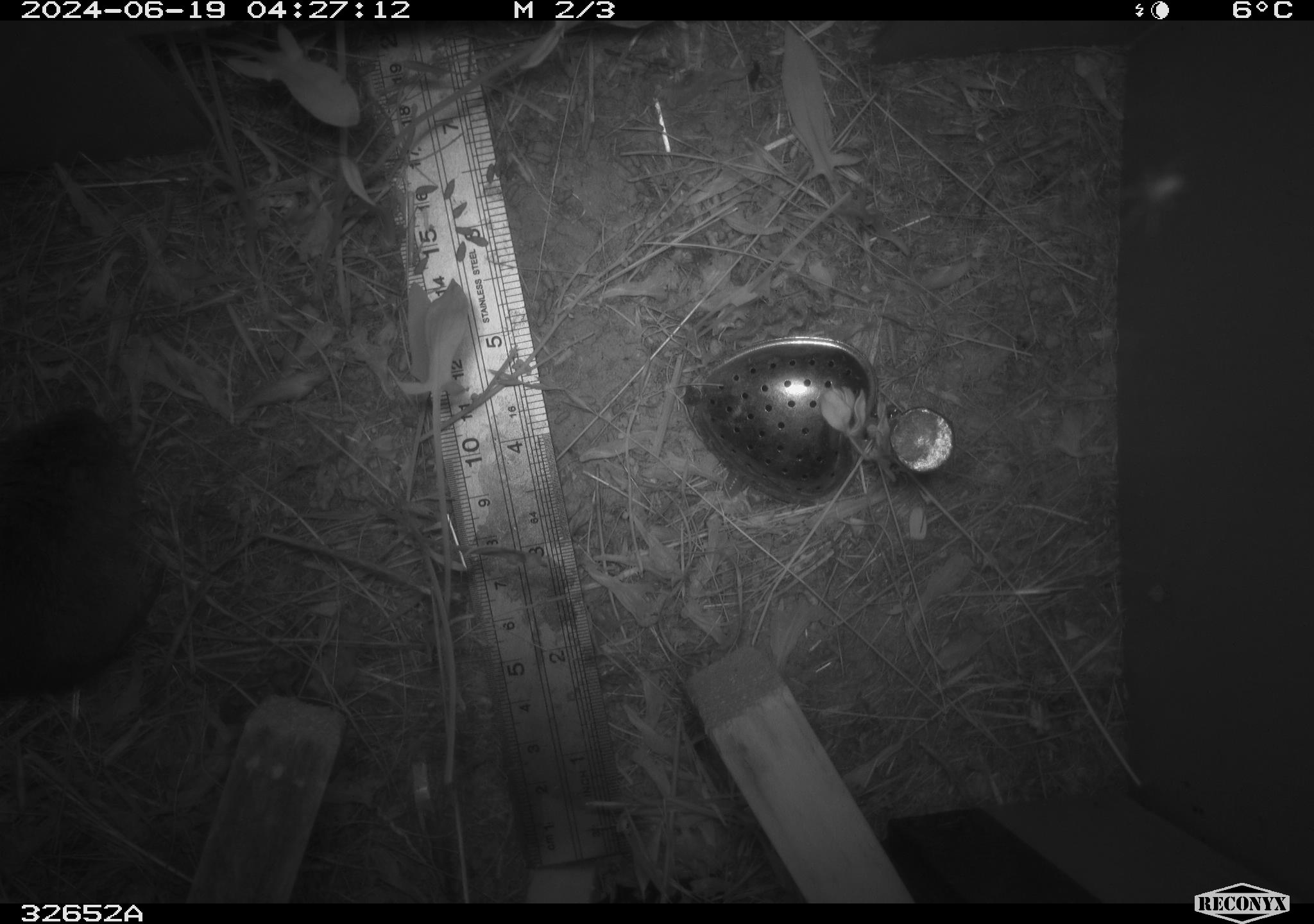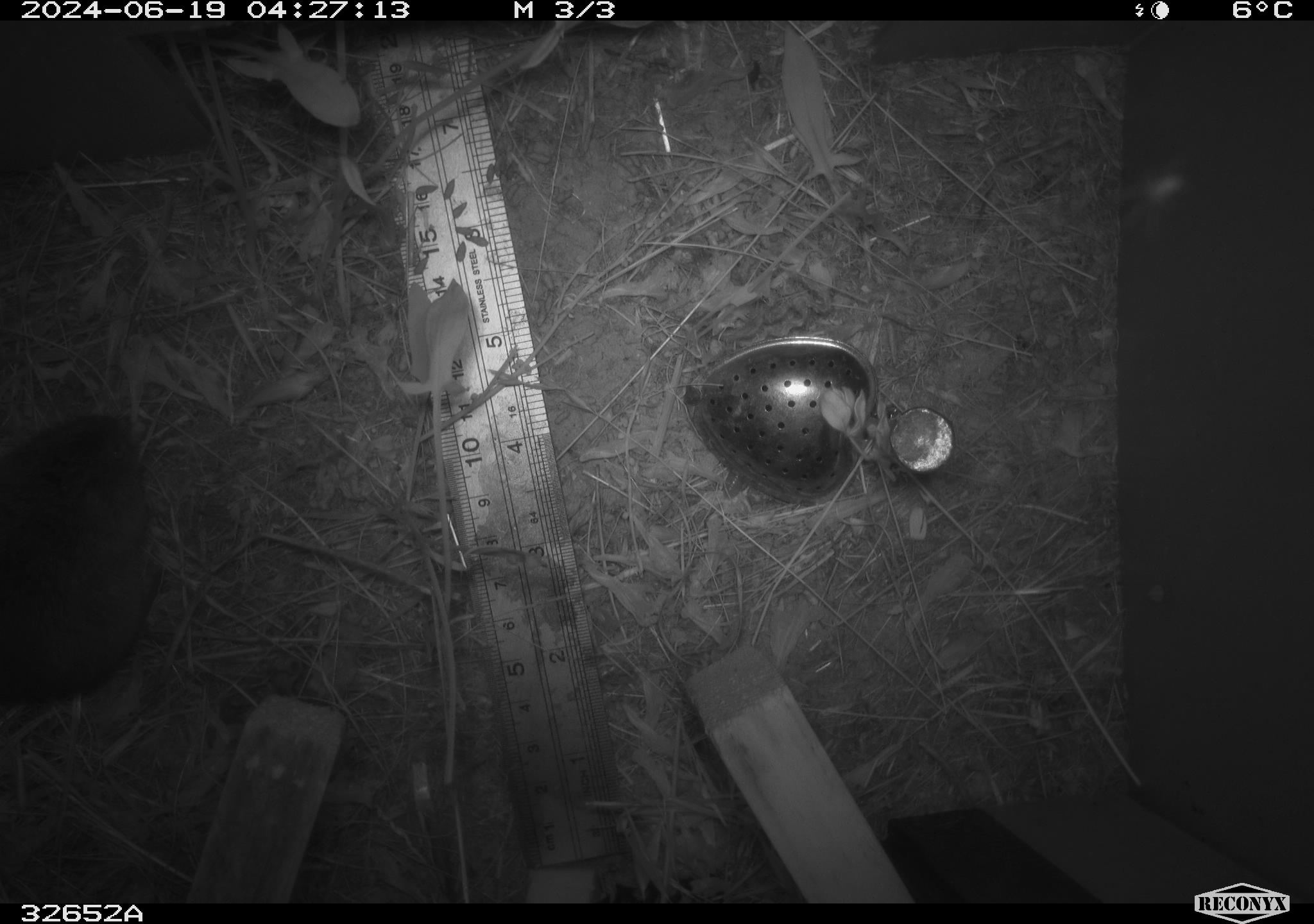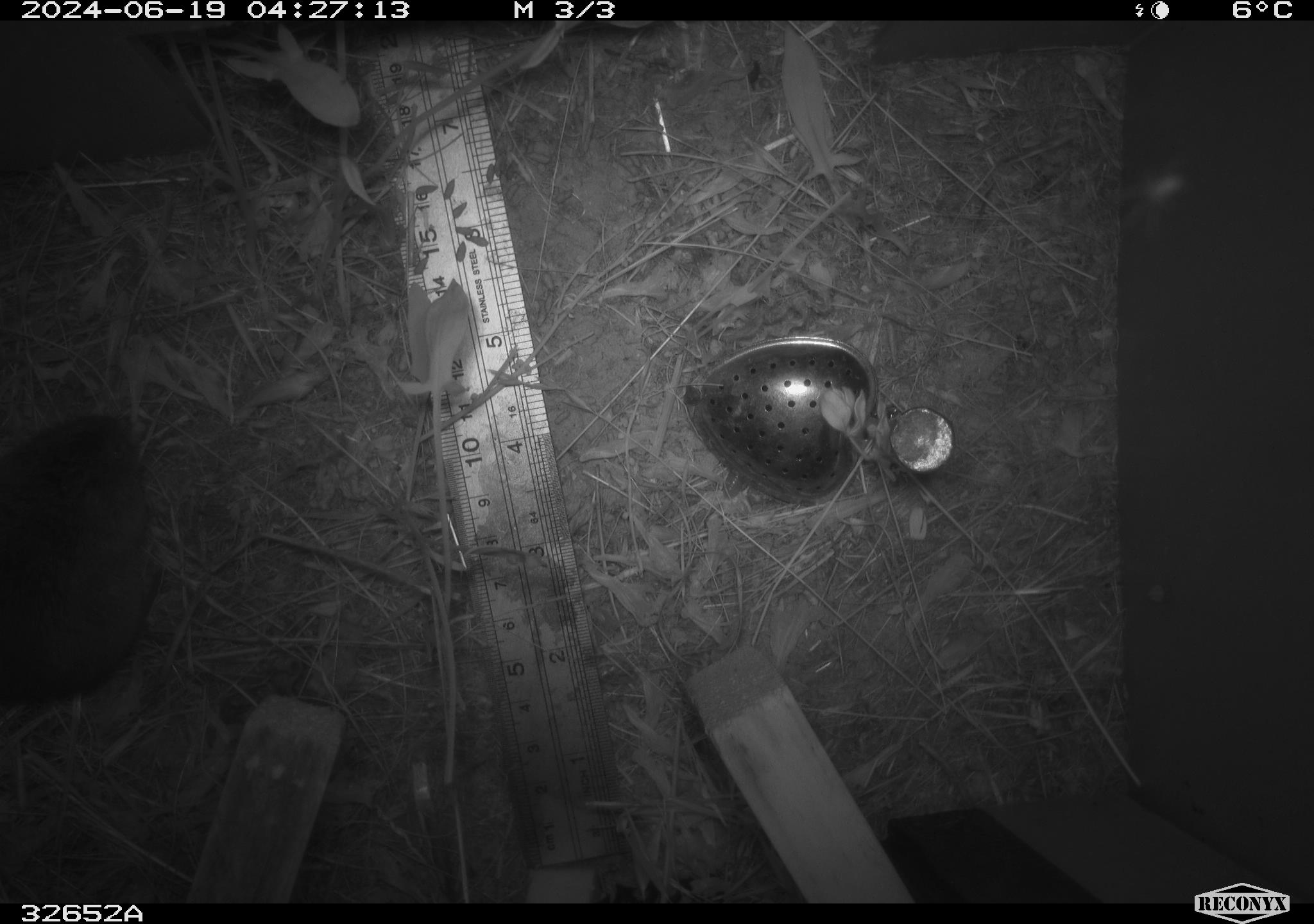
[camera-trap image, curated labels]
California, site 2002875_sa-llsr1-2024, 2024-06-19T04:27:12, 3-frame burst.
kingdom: Animalia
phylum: Chordata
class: Mammalia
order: Rodentia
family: Cricetidae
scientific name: Arvicolinae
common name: voles, lemmings, and muskrats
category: arvicolinae subfamily